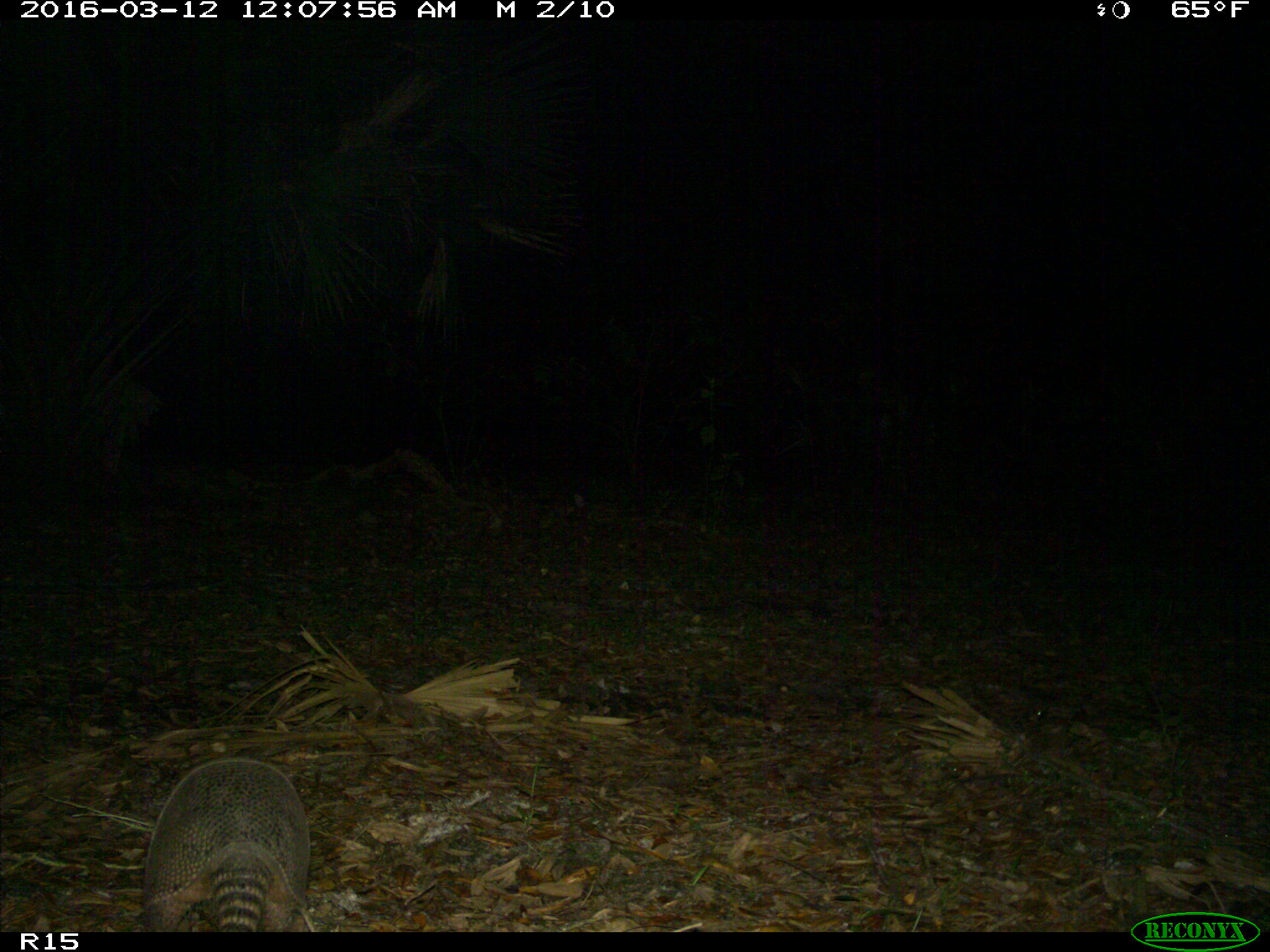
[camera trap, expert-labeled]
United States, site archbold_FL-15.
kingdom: Animalia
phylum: Chordata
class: Mammalia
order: Cingulata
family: Dasypodidae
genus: Dasypus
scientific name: Dasypus novemcinctus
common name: nine-banded armadillo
Dasypus novemcinctus (nine-banded armadillo).